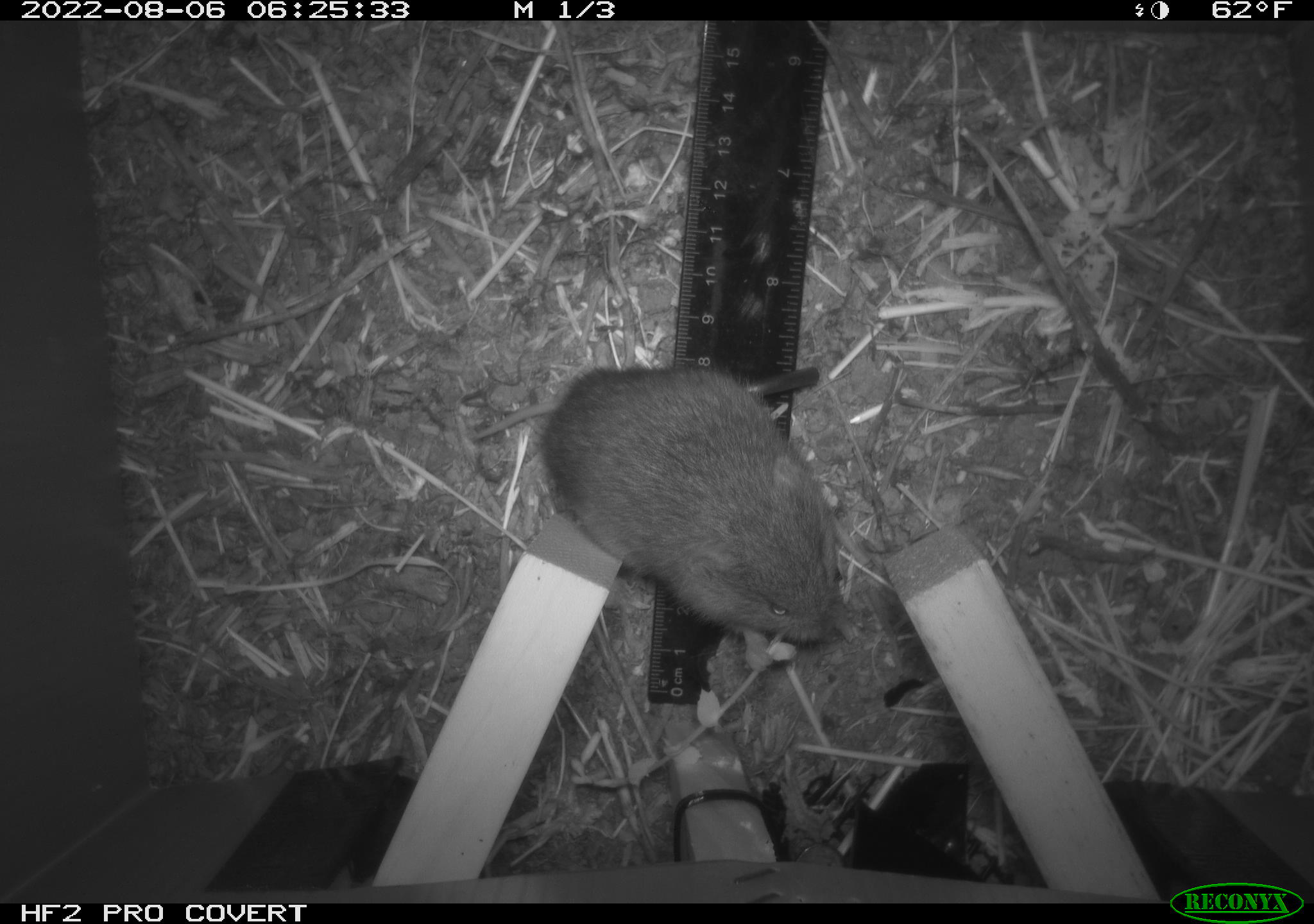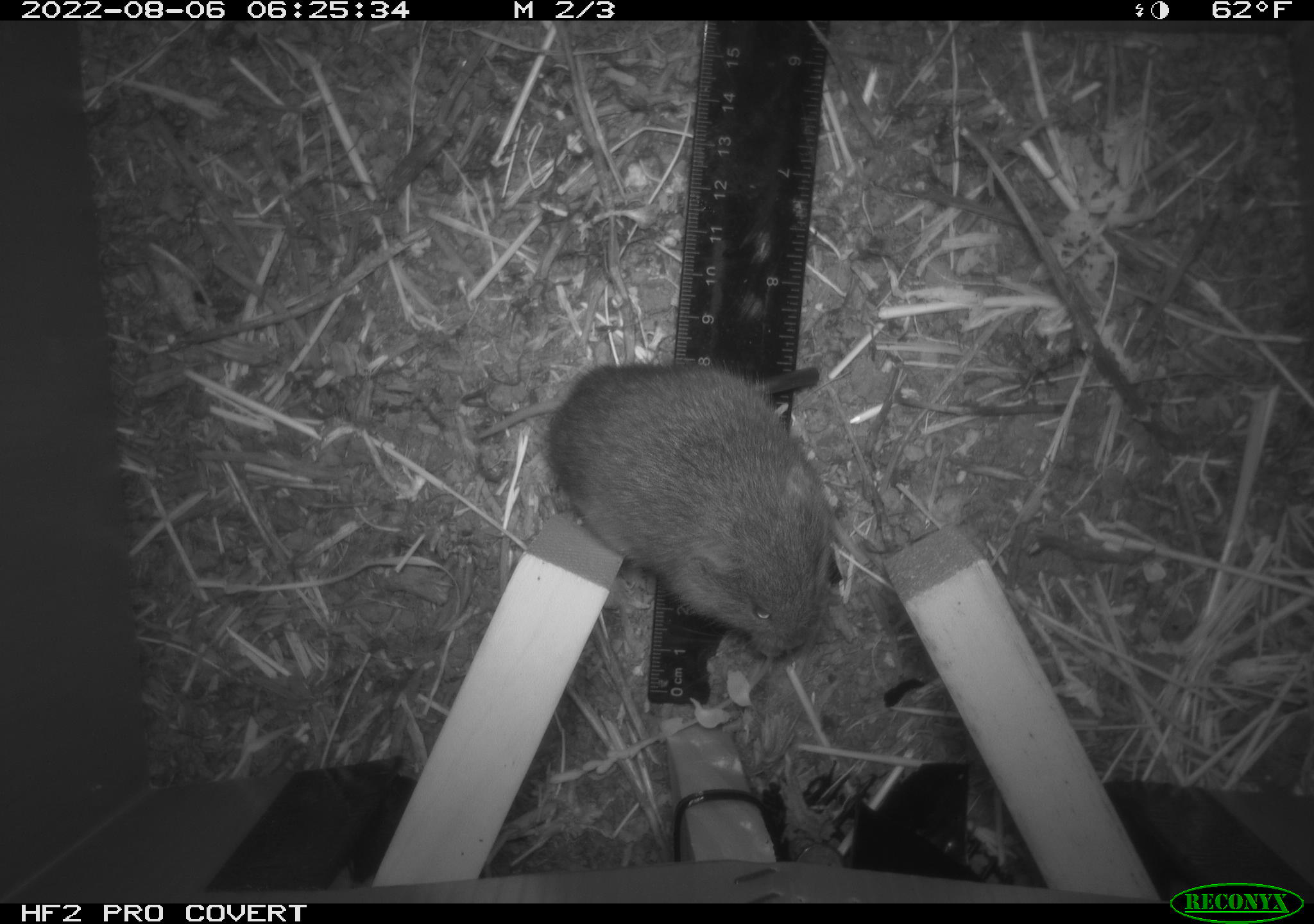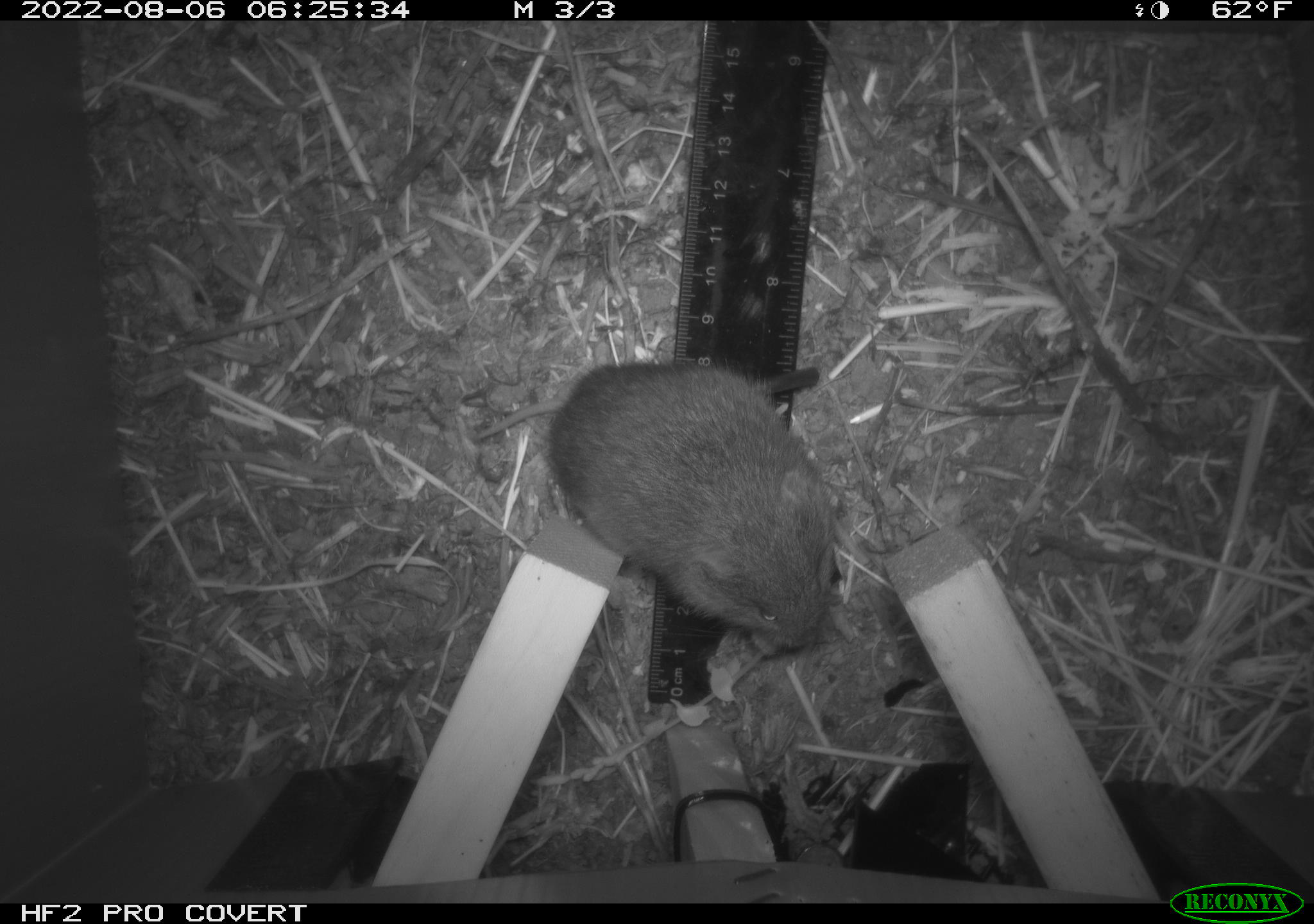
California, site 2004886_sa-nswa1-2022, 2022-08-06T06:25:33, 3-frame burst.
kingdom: Animalia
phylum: Chordata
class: Mammalia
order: Rodentia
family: Cricetidae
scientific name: Cricetidae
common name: hamsters, voles, lemmings, and allies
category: cricetidae family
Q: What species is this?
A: Cricetidae family (hamsters, voles, lemmings, and allies) (Cricetidae).